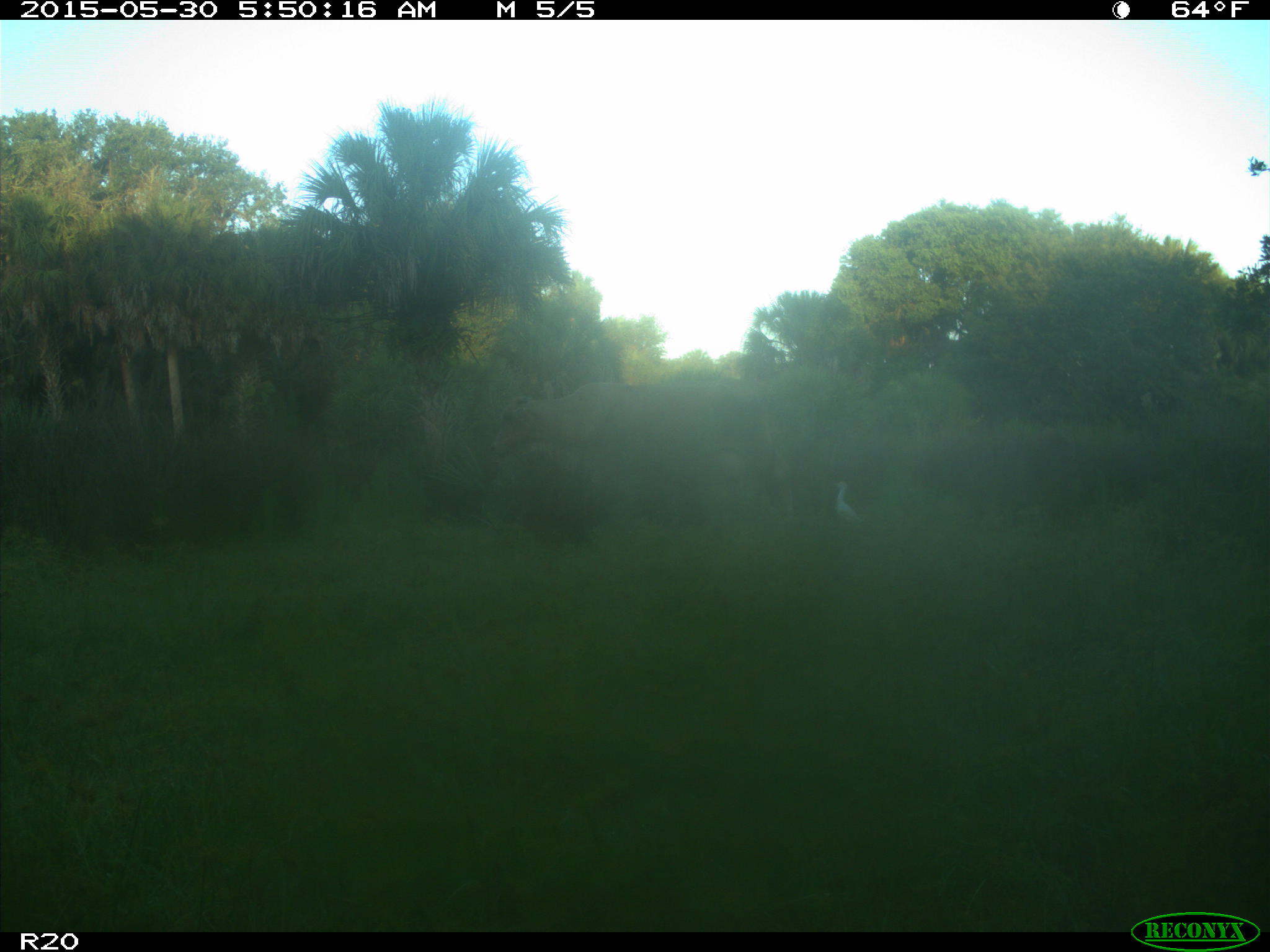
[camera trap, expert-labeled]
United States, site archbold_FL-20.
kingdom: Animalia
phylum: Chordata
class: Mammalia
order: Artiodactyla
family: Bovidae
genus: Bos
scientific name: Bos taurus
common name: domestic cow